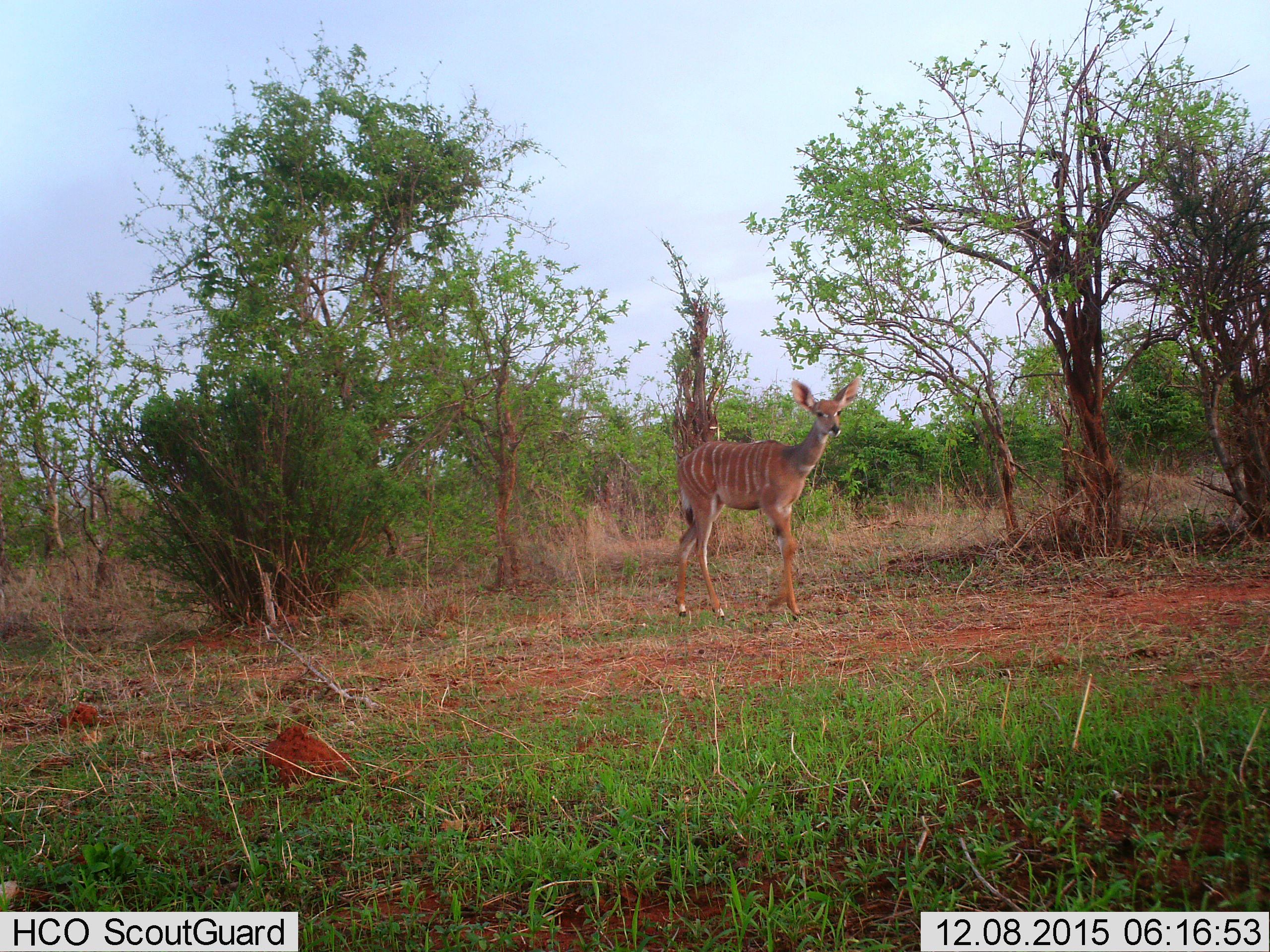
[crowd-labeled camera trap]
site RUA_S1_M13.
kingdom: Animalia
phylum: Chordata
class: Mammalia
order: Artiodactyla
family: Bovidae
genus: Tragelaphus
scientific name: Tragelaphus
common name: kudu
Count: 1.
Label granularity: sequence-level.